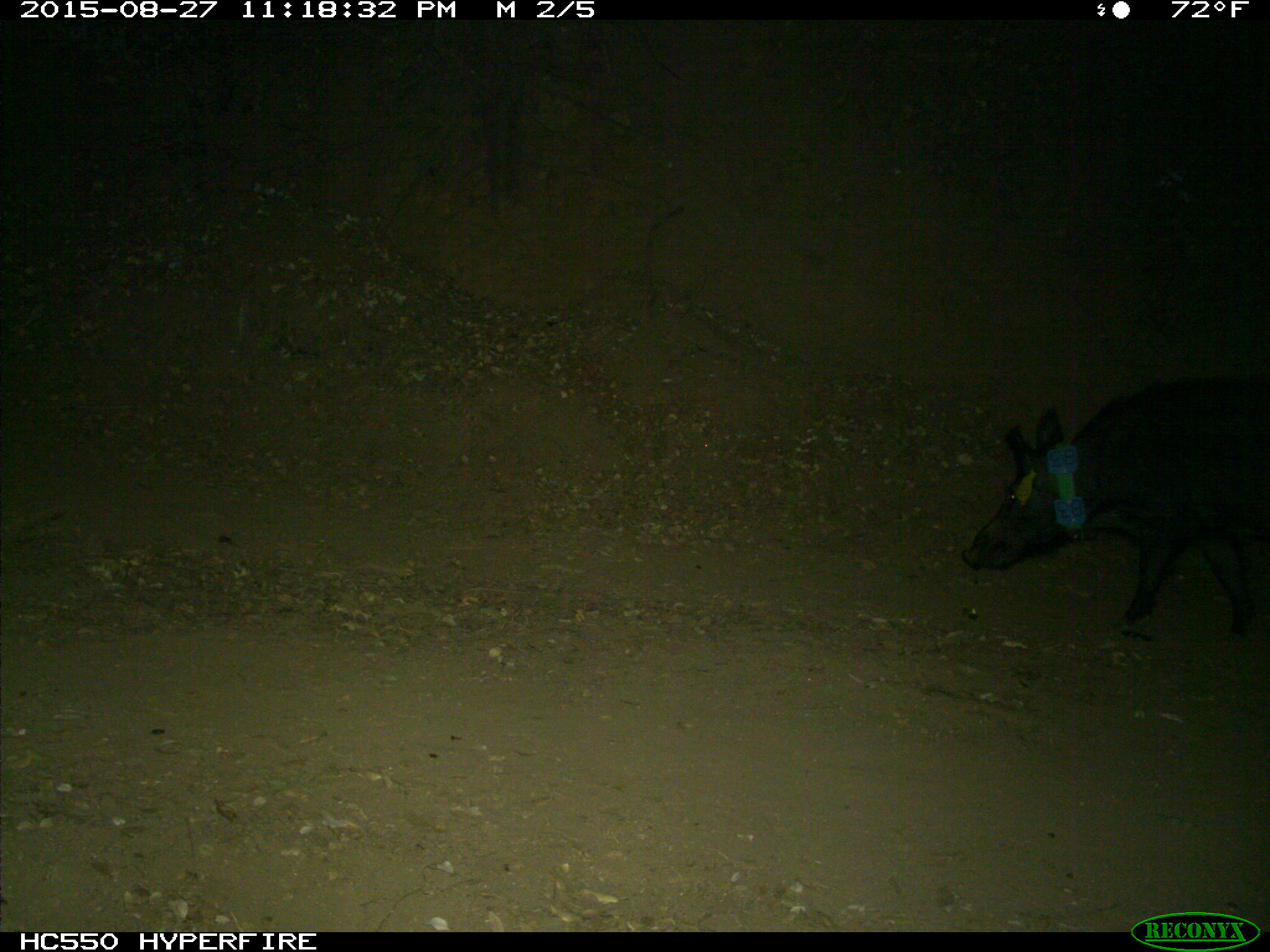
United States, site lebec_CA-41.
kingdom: Animalia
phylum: Chordata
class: Mammalia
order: Artiodactyla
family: Suidae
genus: Sus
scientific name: Sus scrofa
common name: wild boar